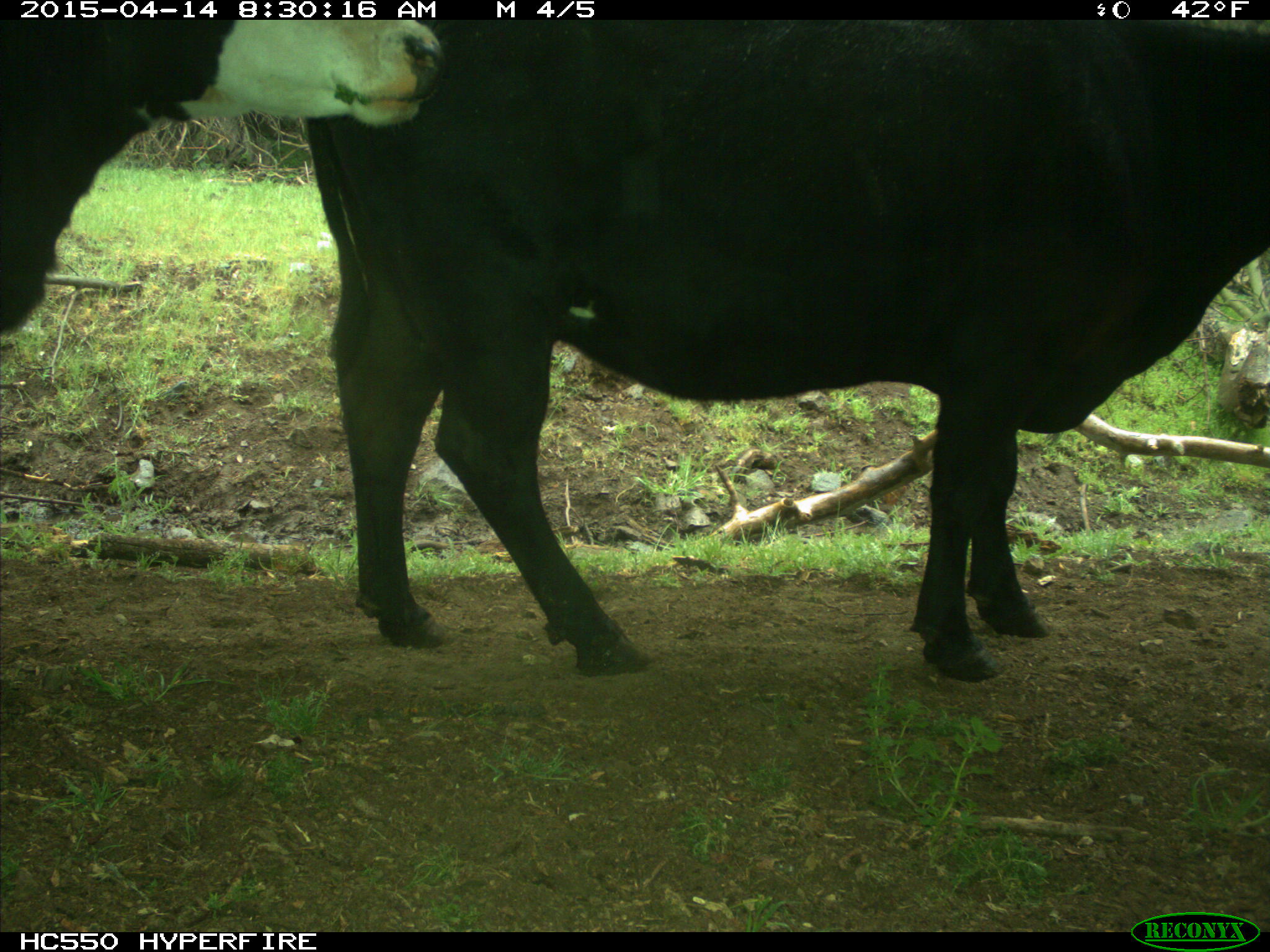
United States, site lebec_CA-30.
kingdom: Animalia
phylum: Chordata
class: Mammalia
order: Artiodactyla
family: Bovidae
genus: Bos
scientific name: Bos taurus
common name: domestic cow